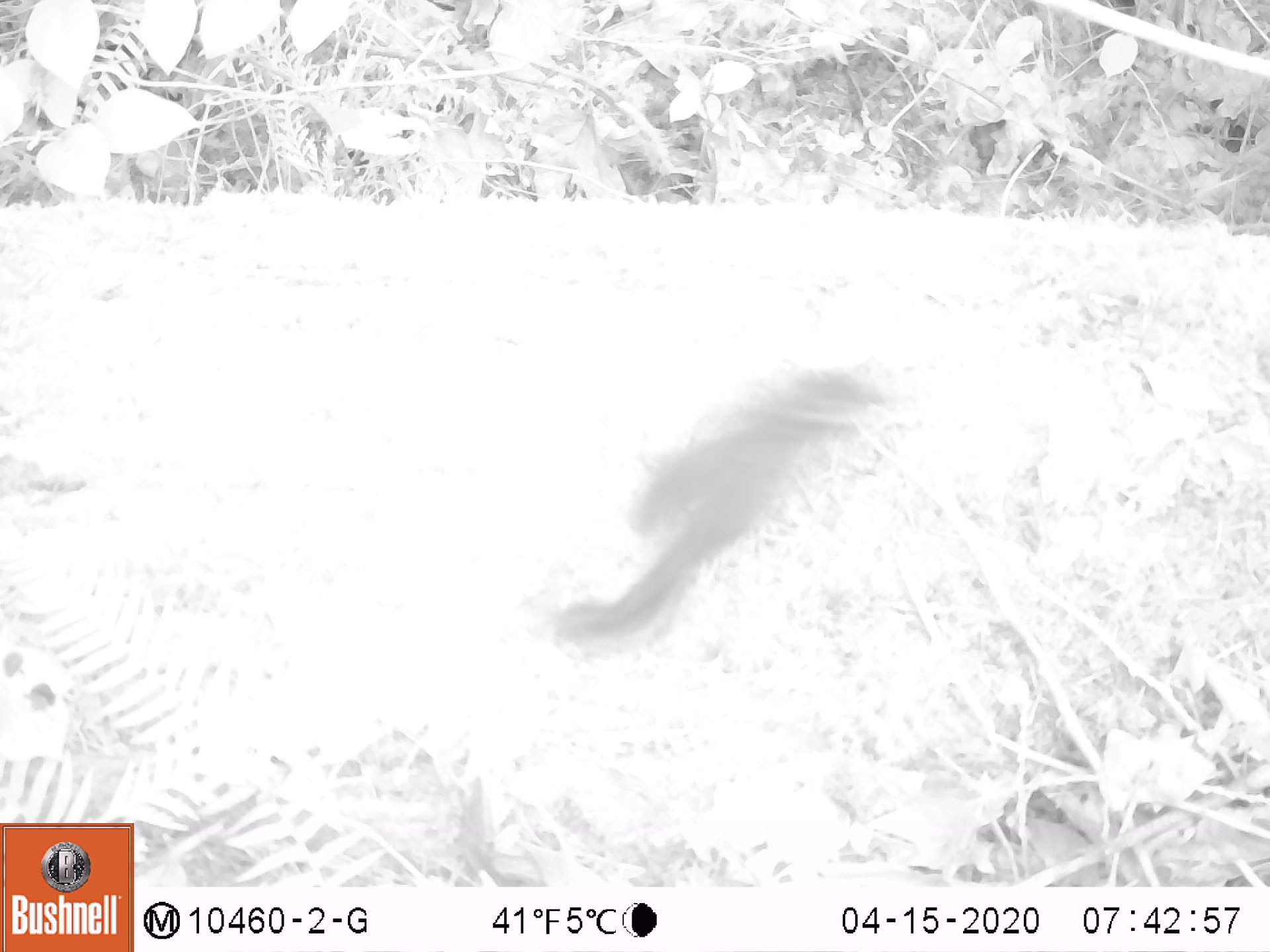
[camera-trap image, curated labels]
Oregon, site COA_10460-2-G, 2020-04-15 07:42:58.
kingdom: Animalia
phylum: Chordata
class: Mammalia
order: Rodentia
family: Sciuridae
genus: Neotamias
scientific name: Neotamias townsendii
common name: townsend's chipmunk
Townsend's chipmunk (Neotamias townsendii).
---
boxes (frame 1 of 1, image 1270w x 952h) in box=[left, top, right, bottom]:
townsend's chipmunk: box=[538, 355, 893, 671]